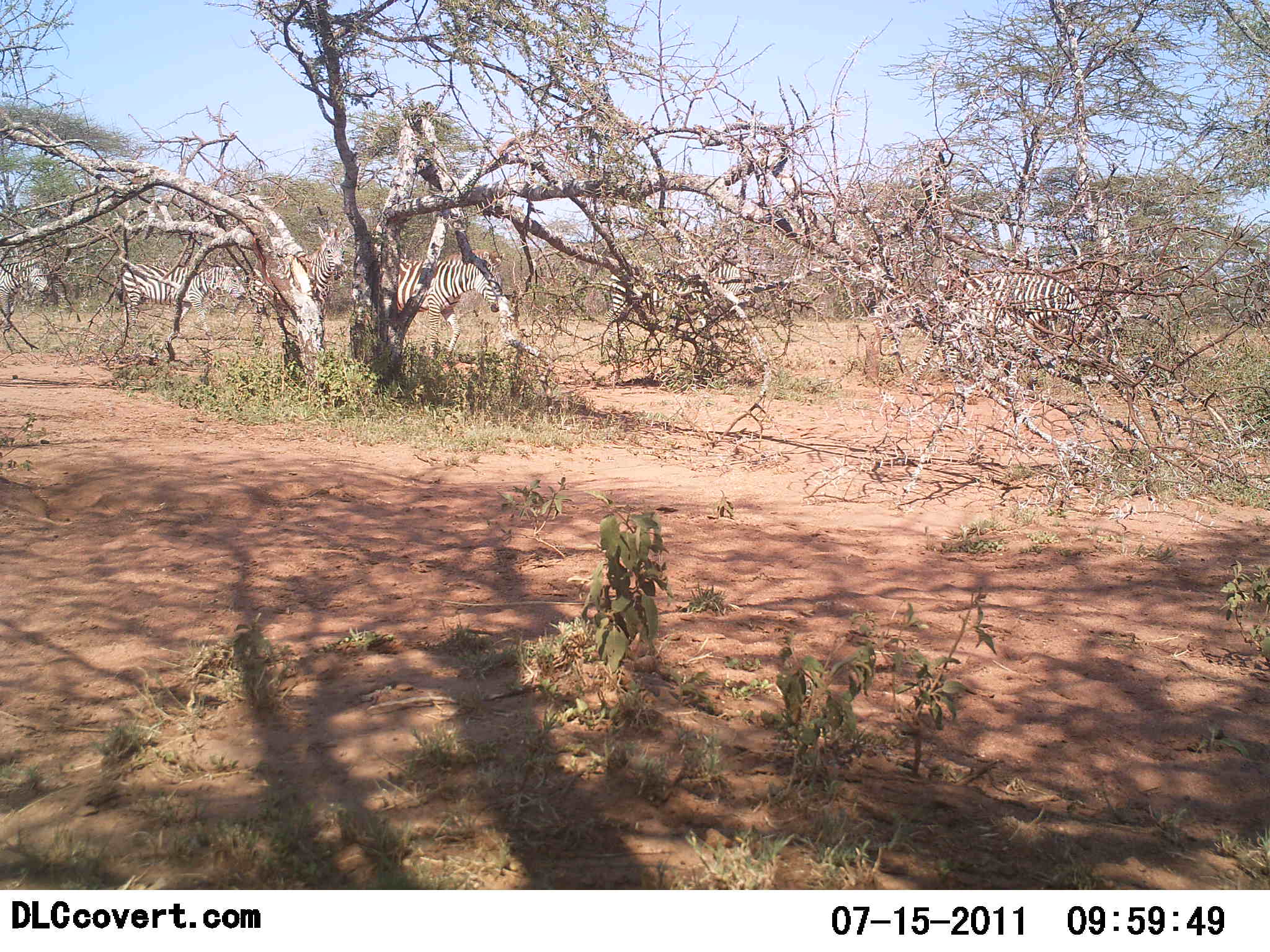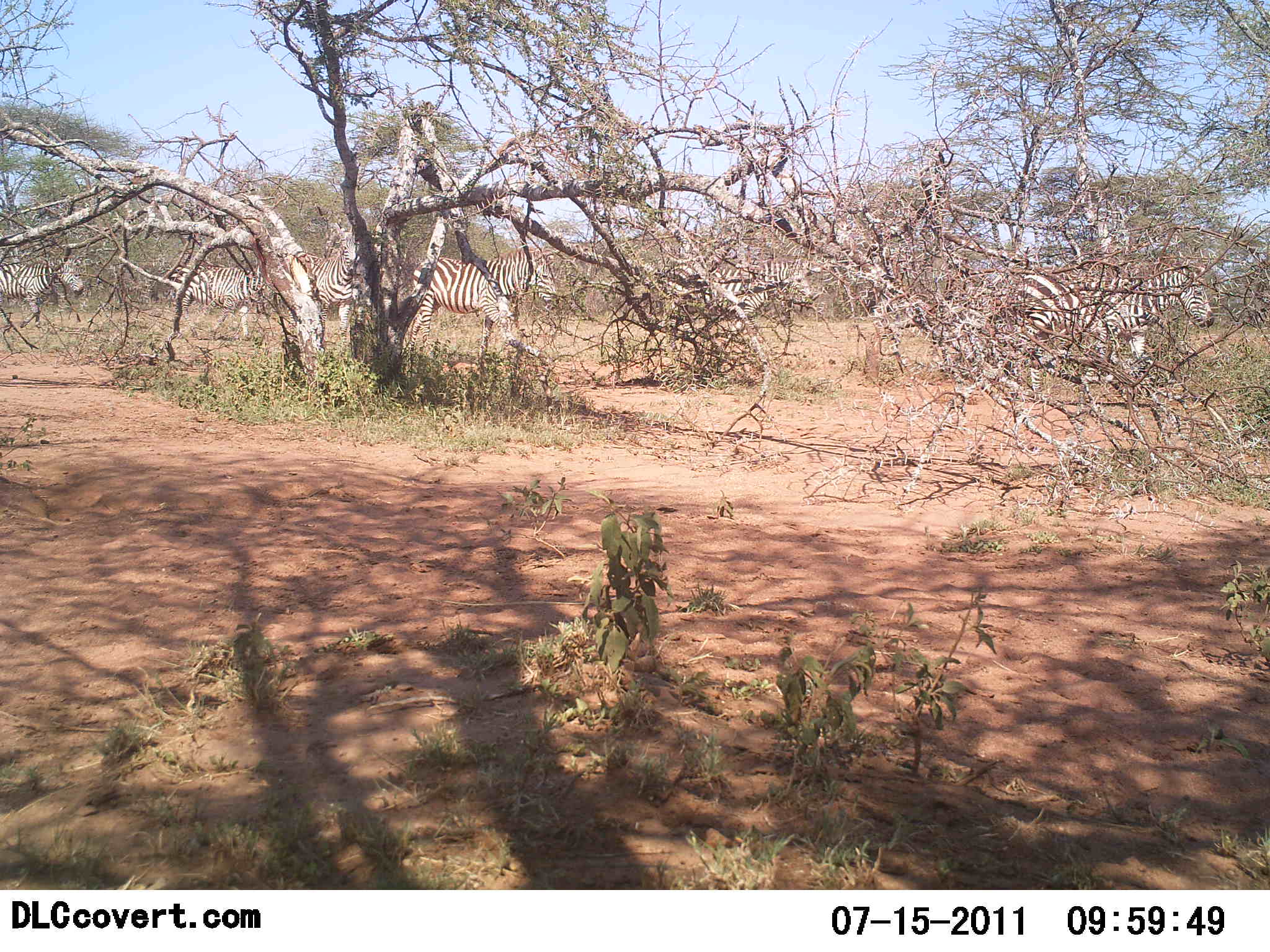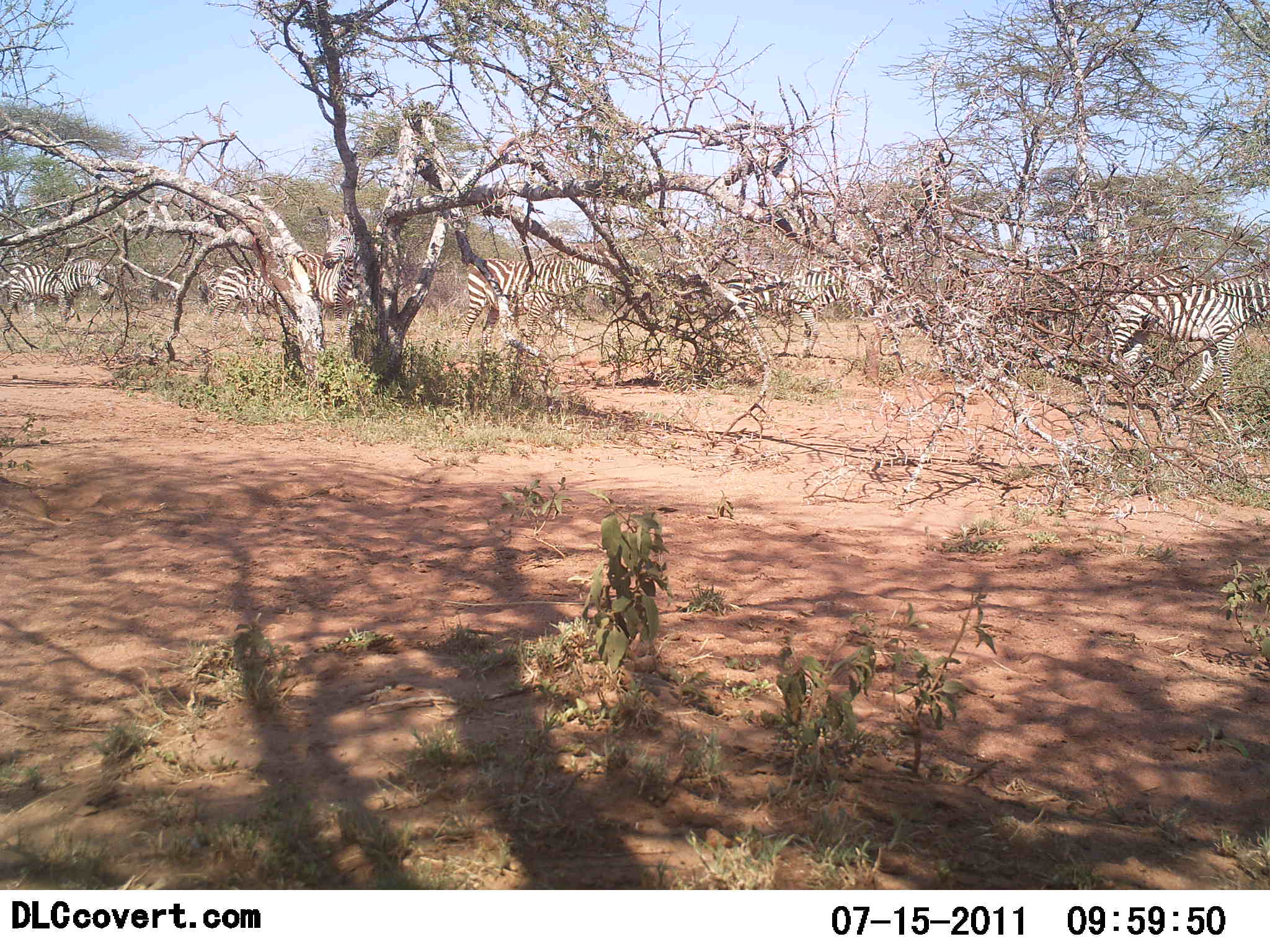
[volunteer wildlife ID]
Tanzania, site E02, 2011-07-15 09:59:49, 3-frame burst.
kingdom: Animalia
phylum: Chordata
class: Mammalia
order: Perissodactyla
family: Equidae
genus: Equus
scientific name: Equus quagga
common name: plains zebra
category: zebra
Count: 6.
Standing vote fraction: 9%.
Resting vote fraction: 0%.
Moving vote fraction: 100%.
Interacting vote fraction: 0%.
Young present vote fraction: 0%.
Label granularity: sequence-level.